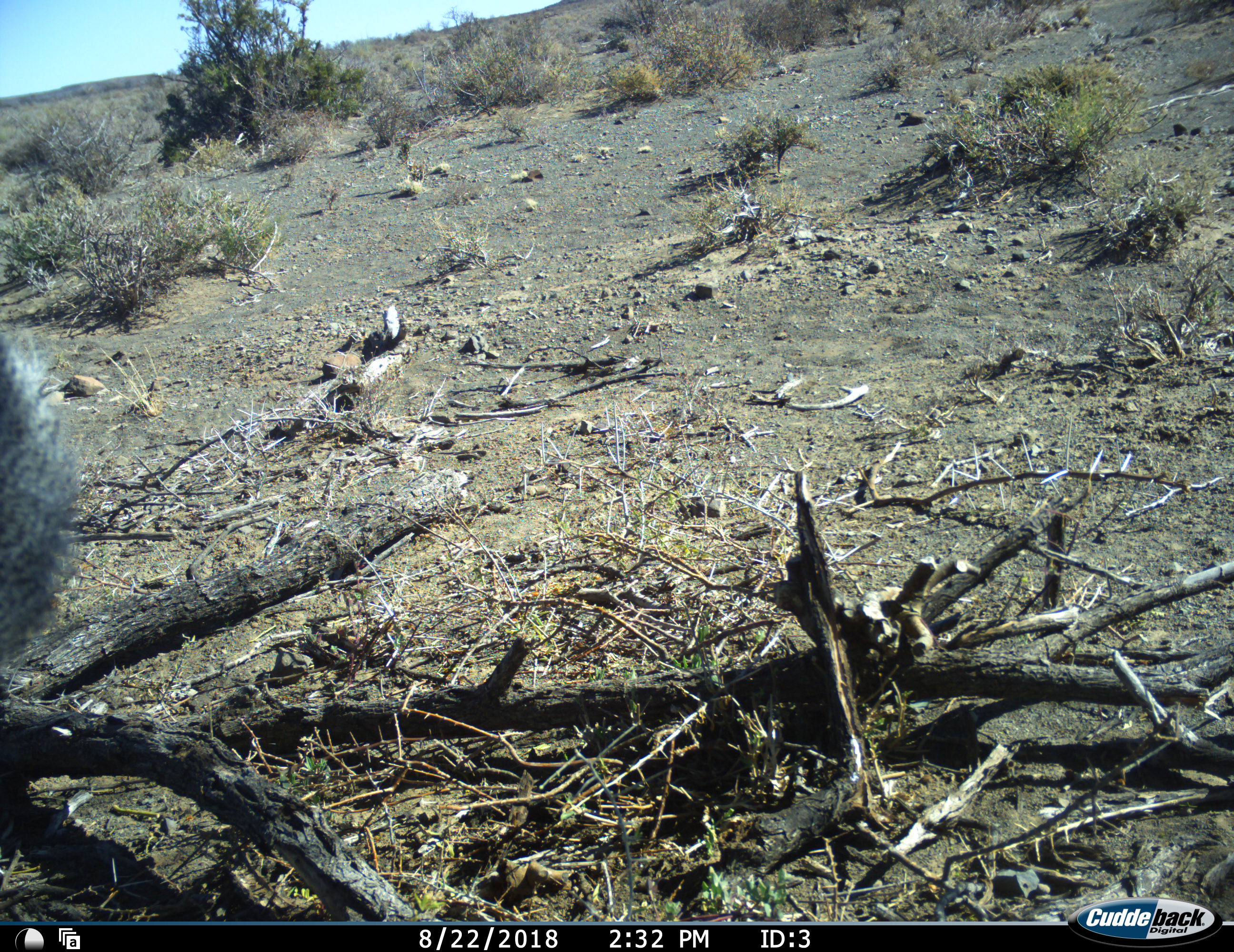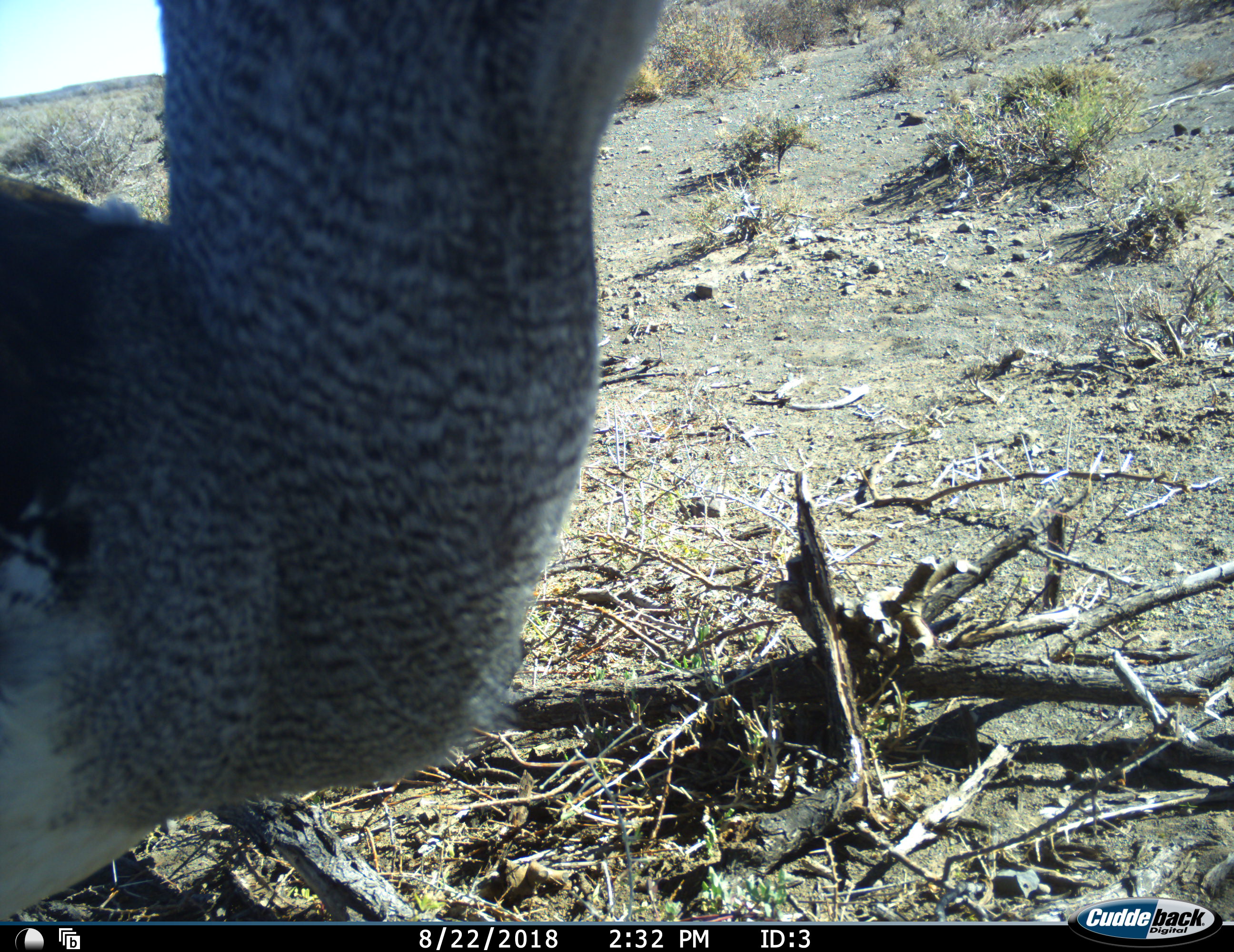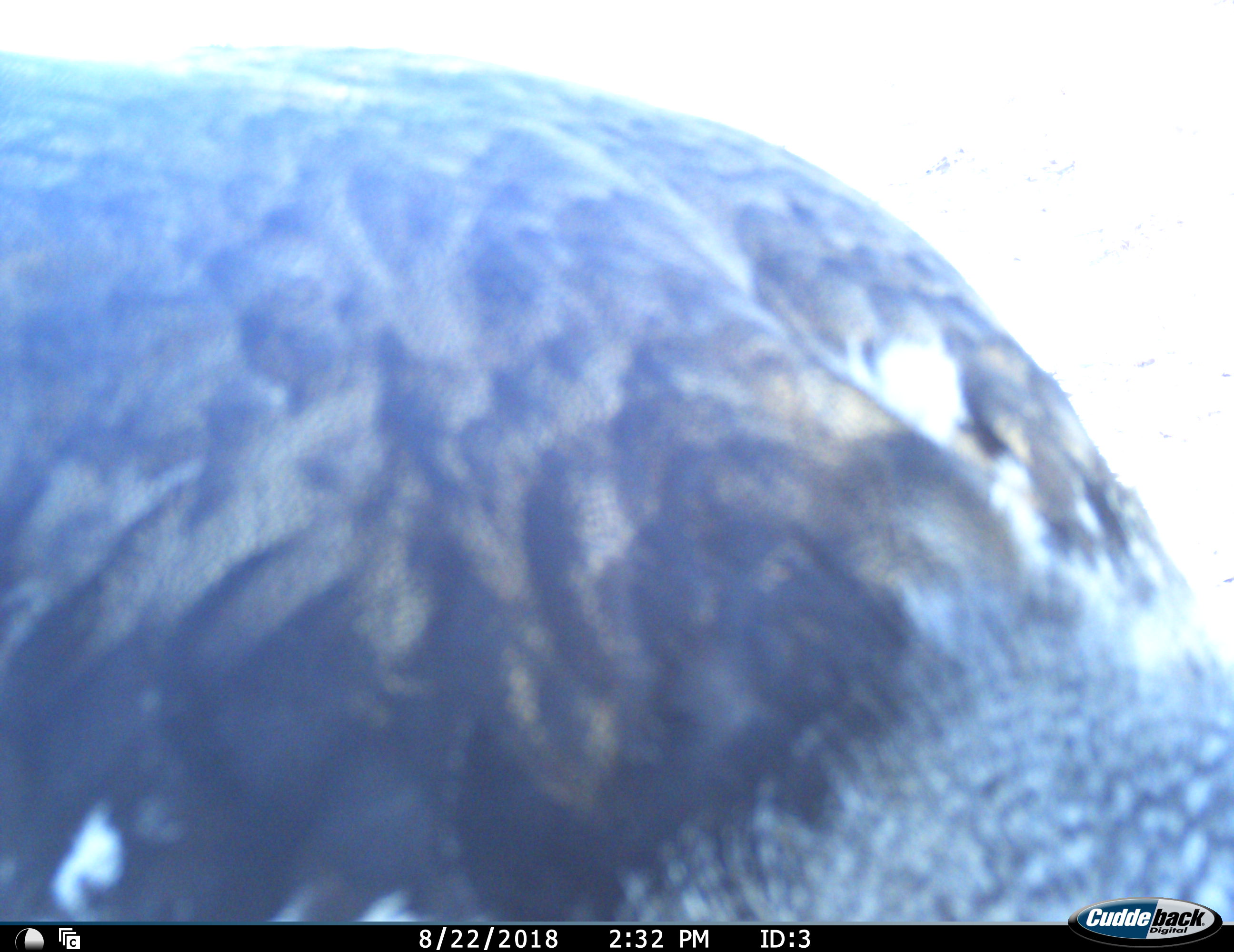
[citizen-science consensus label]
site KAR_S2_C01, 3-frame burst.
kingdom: Animalia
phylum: Chordata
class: Aves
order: Otidiformes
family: Otididae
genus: Ardeotis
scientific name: Ardeotis kori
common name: kori bustard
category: bustardkori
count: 1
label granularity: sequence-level